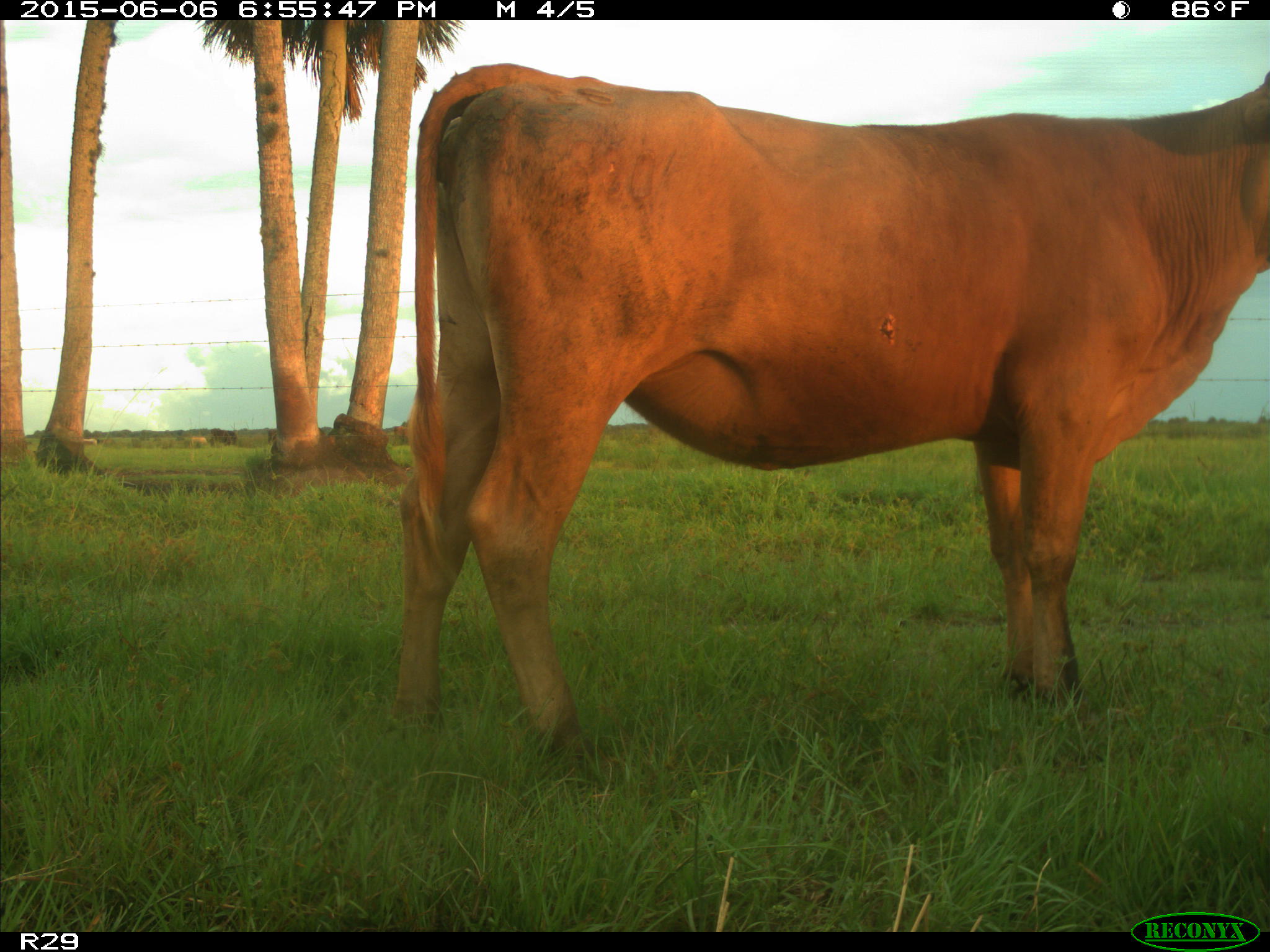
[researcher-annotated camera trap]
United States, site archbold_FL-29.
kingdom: Animalia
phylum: Chordata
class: Mammalia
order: Artiodactyla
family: Bovidae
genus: Bos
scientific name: Bos taurus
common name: domestic cow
Bos taurus (domestic cow).